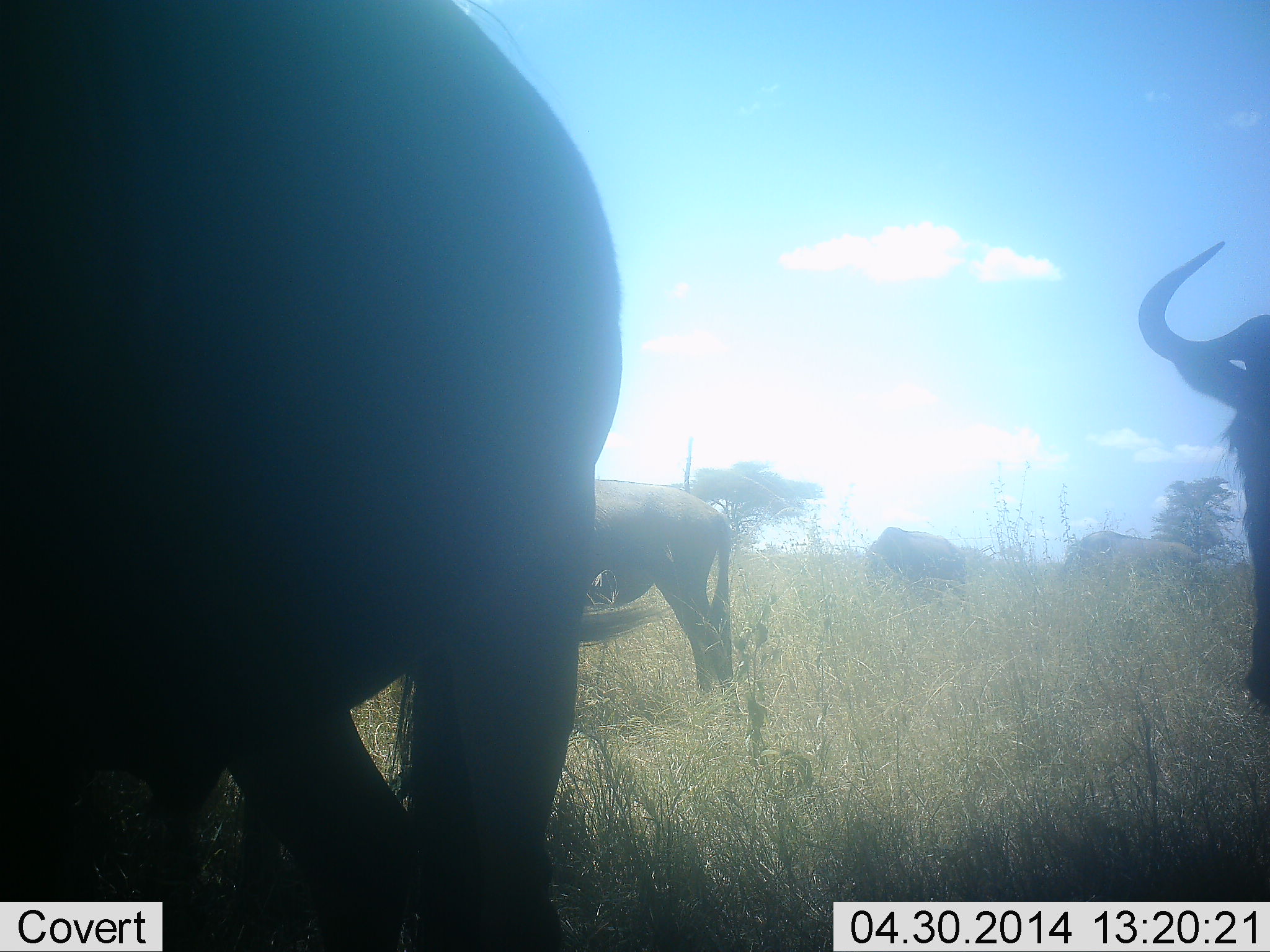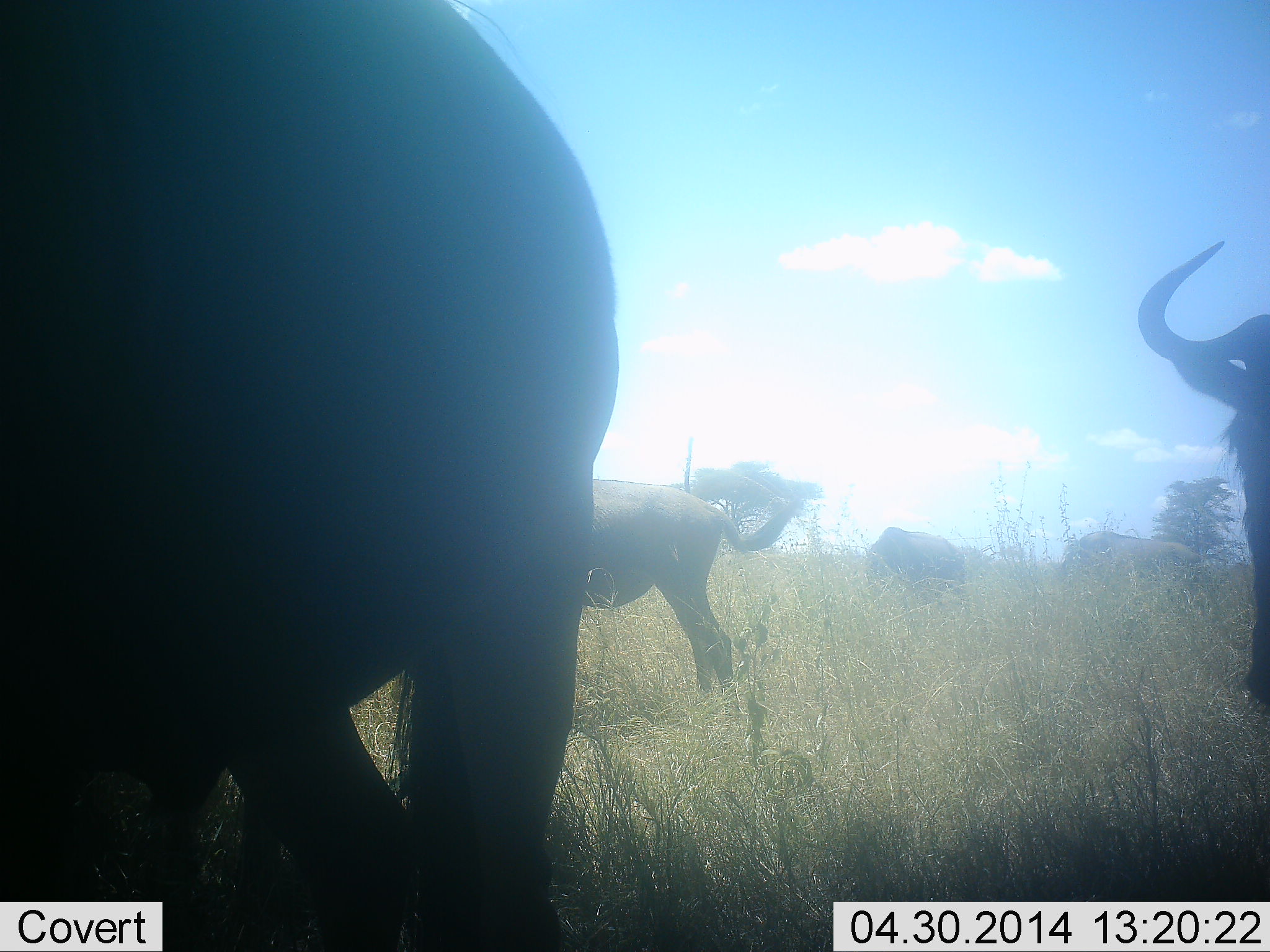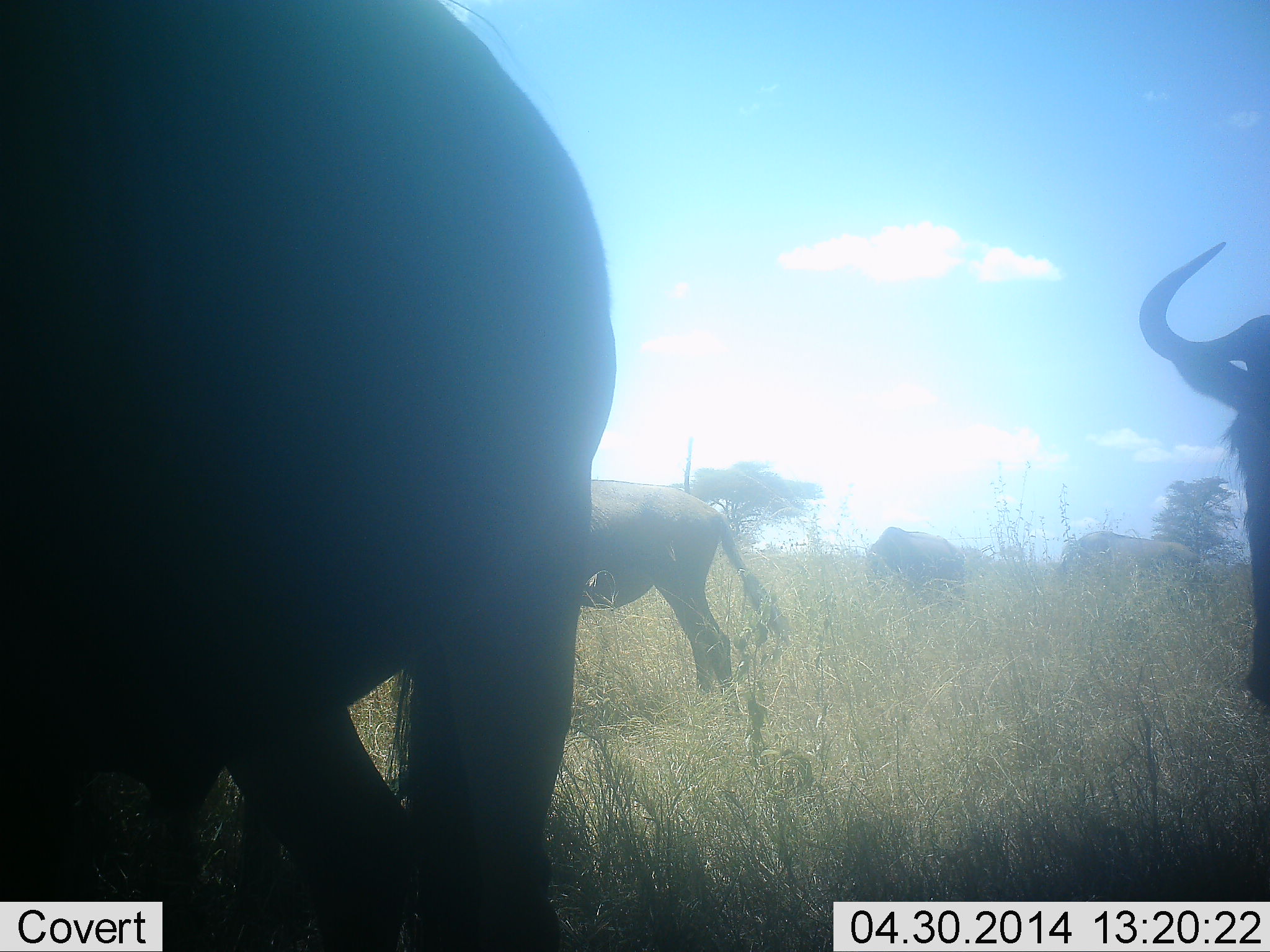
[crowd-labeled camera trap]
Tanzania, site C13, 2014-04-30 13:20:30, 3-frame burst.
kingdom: Animalia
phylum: Chordata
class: Mammalia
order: Artiodactyla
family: Bovidae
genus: Connochaetes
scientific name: Connochaetes taurinus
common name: blue wildebeest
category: wildebeest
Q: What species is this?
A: Wildebeest (blue wildebeest) (Connochaetes taurinus).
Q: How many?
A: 5.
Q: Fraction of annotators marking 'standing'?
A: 70%.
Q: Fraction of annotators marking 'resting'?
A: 0%.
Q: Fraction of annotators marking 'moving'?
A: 10%.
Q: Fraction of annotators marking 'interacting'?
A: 0%.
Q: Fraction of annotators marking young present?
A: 0%.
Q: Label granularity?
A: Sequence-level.